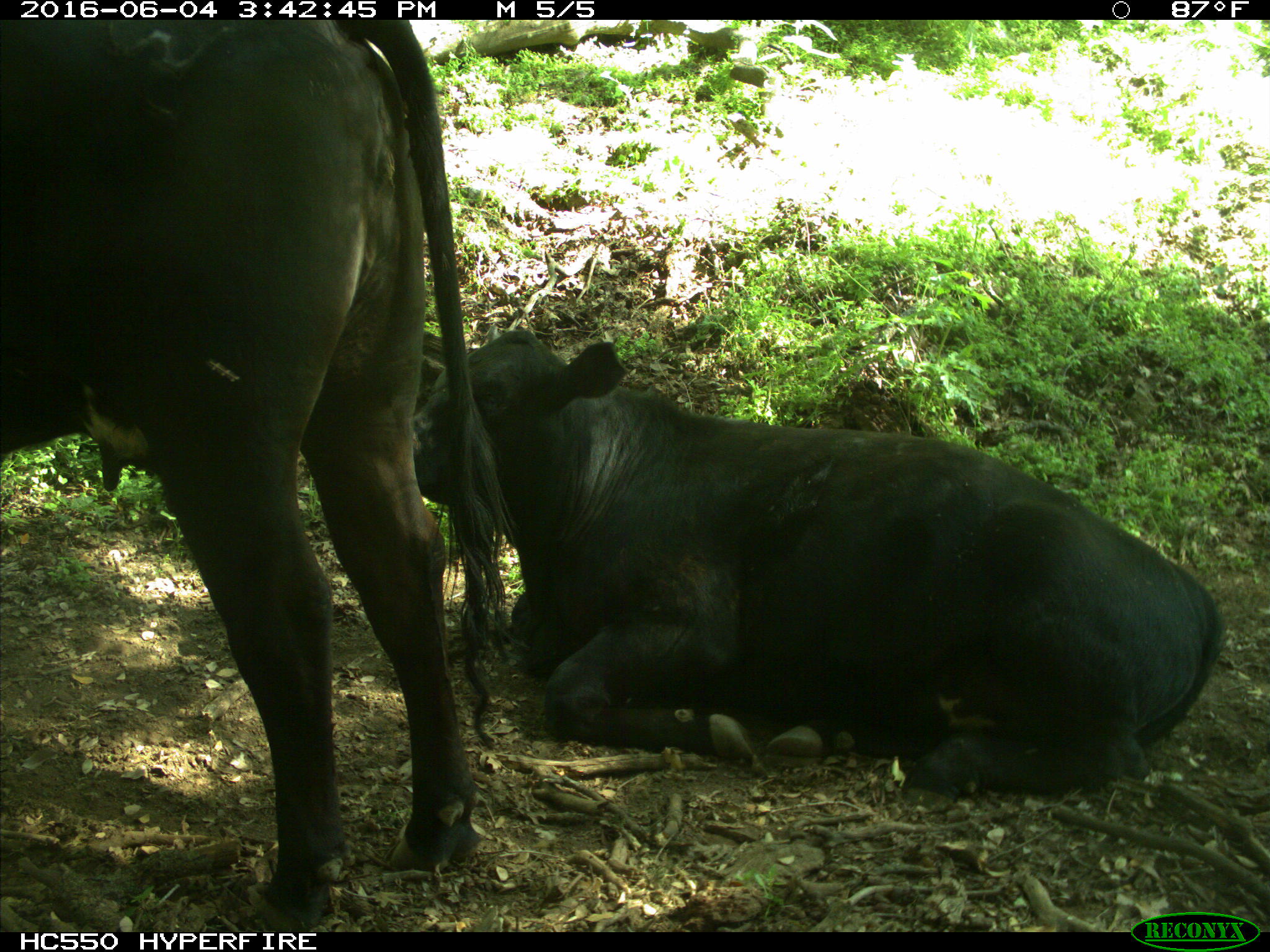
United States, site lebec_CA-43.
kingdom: Animalia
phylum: Chordata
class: Mammalia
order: Artiodactyla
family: Bovidae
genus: Bos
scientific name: Bos taurus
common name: domestic cow